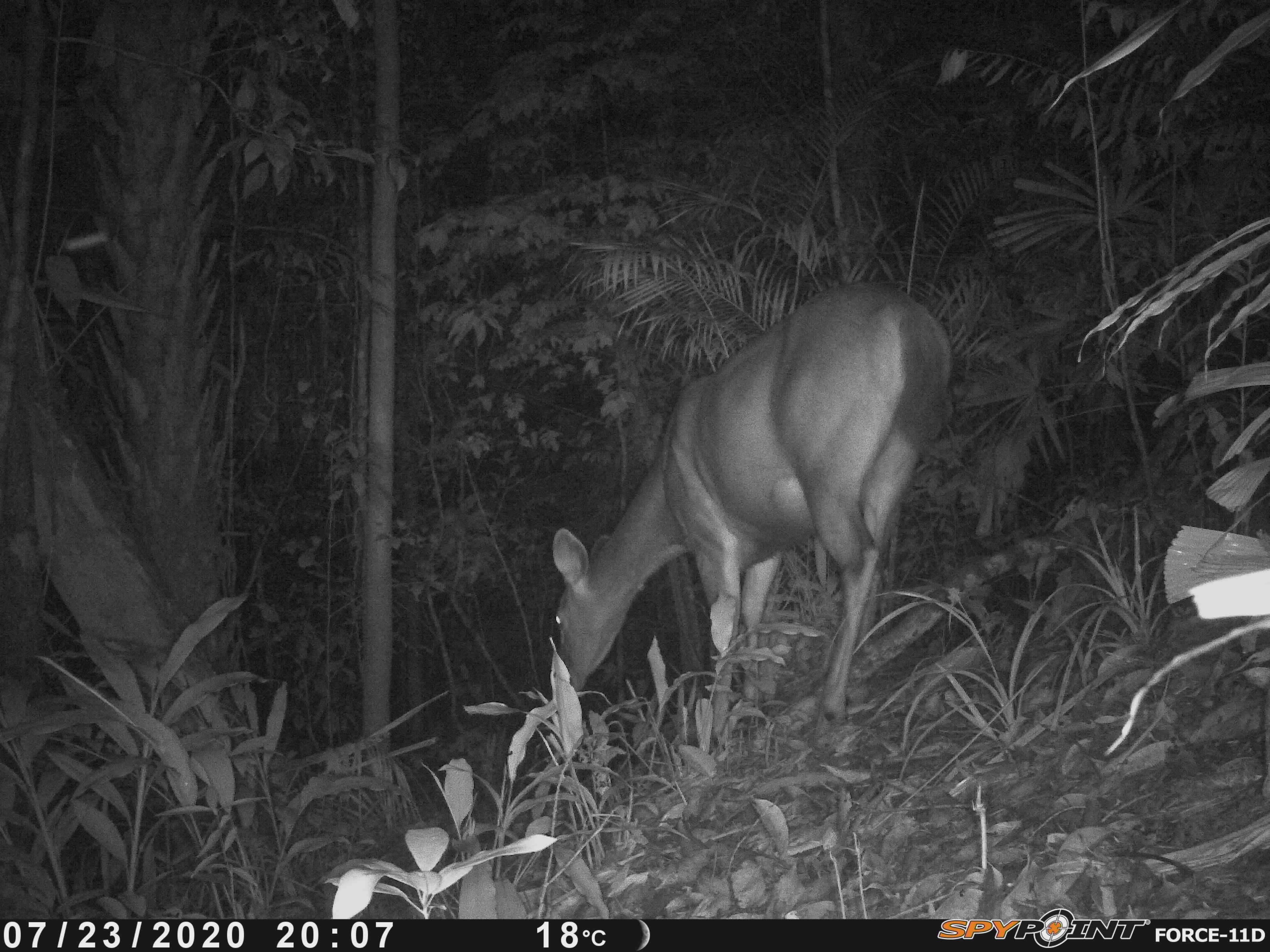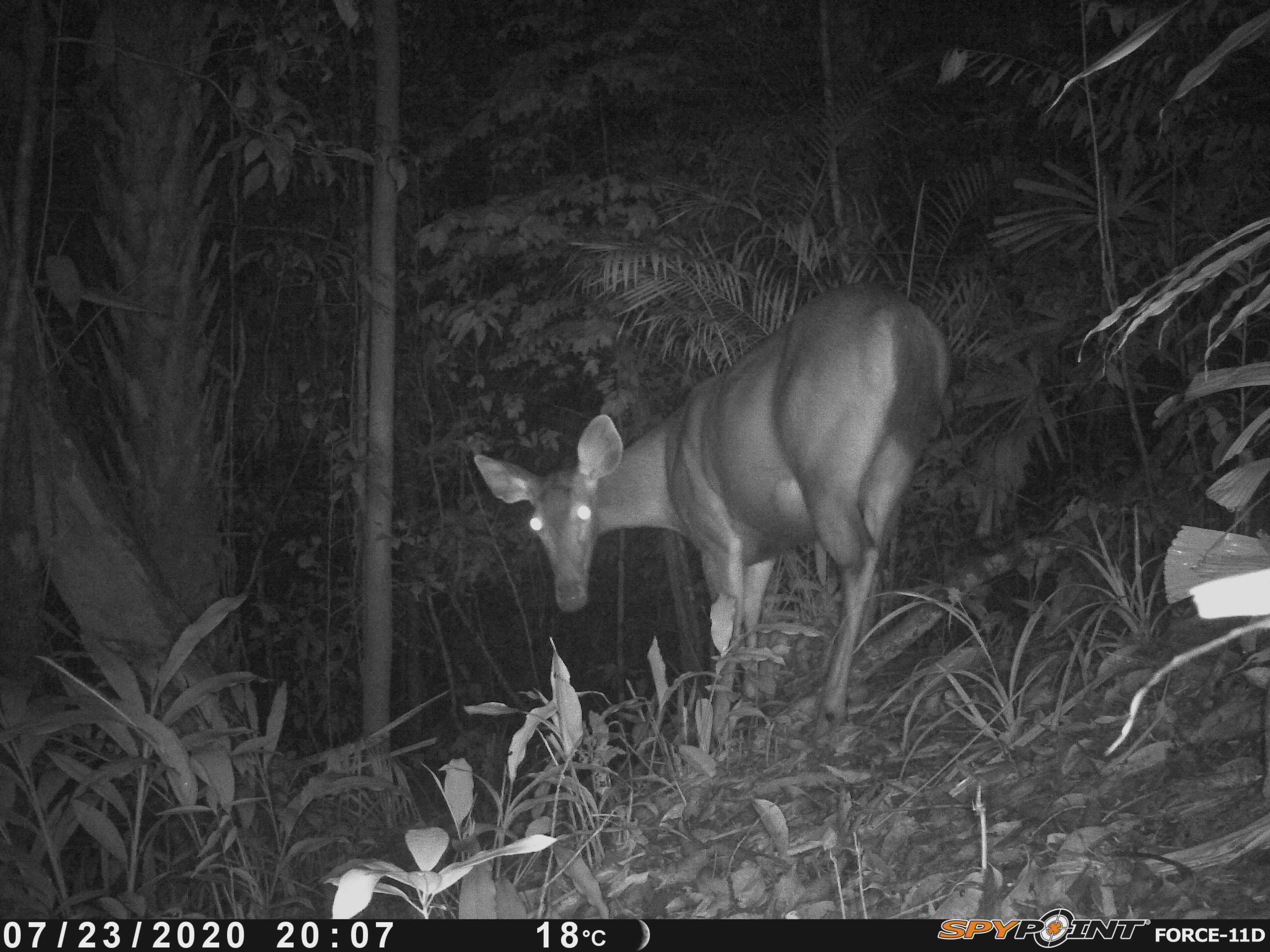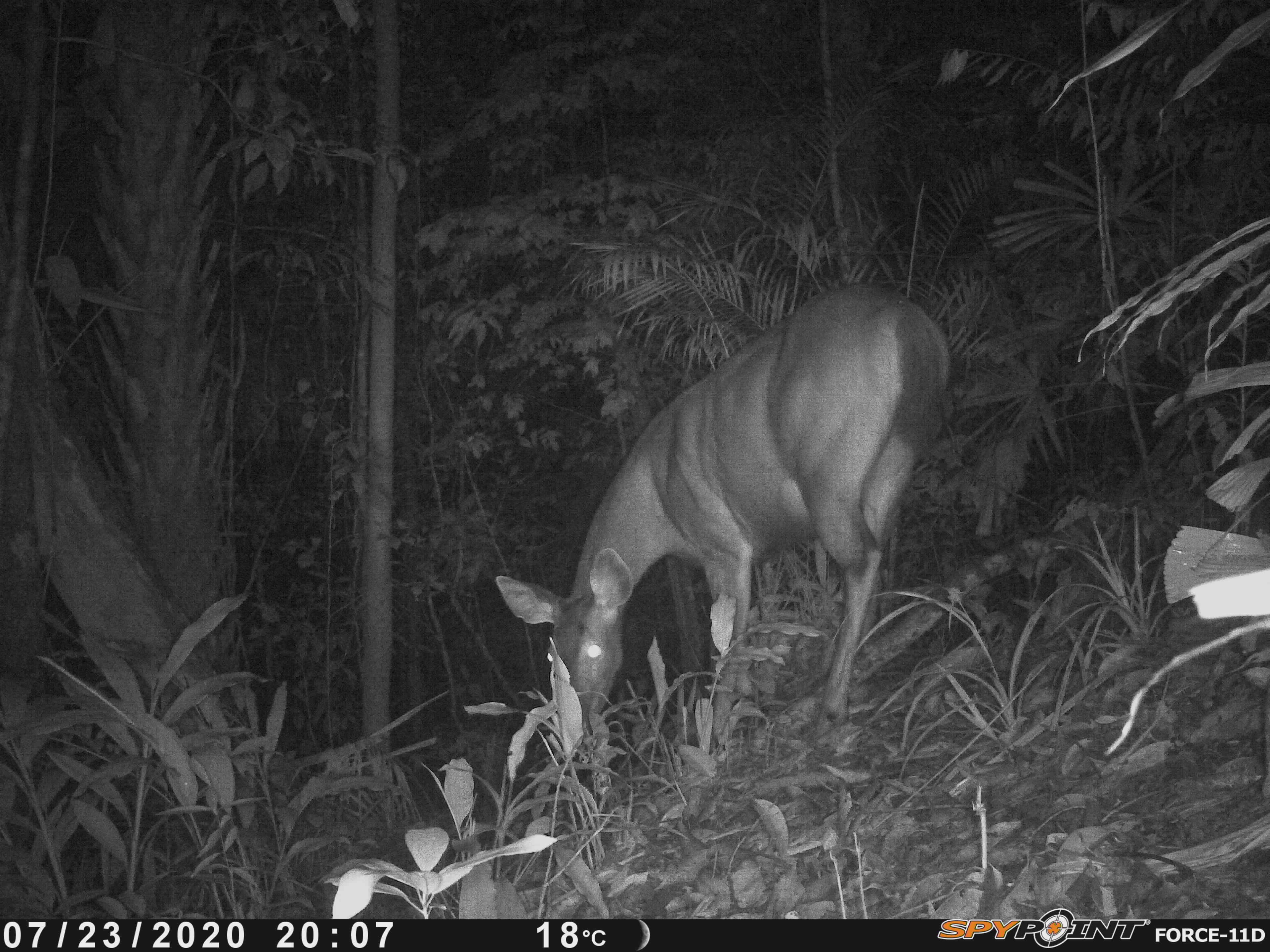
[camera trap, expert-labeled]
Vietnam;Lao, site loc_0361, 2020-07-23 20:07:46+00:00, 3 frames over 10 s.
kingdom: Animalia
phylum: Chordata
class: Mammalia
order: Artiodactyla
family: Cervidae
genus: Rusa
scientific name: Rusa unicolor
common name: sambar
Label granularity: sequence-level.